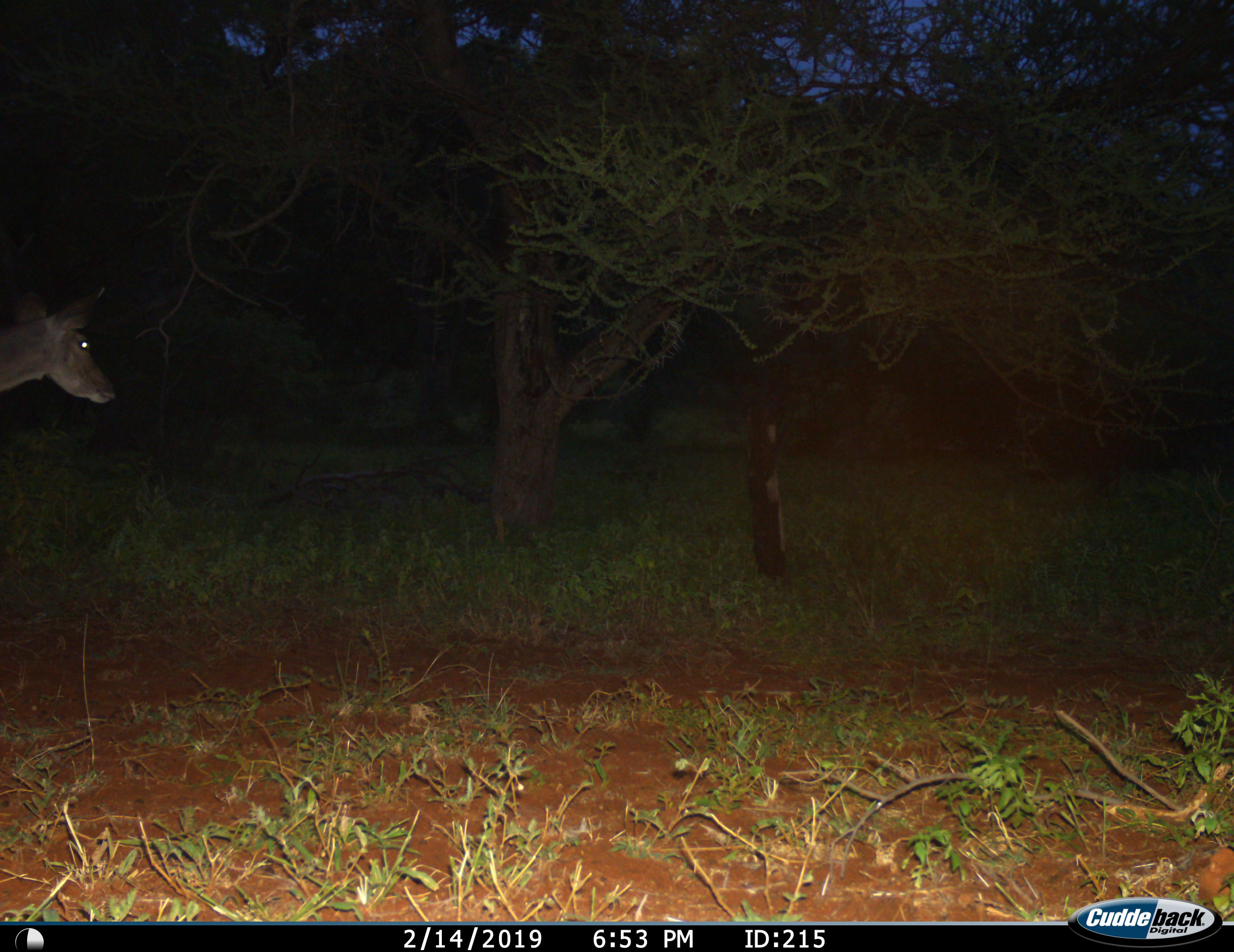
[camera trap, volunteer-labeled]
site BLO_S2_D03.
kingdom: Animalia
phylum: Chordata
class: Mammalia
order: Artiodactyla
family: Bovidae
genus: Aepyceros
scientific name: Aepyceros melampus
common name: impala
Impala (Aepyceros melampus), count 1. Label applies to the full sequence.